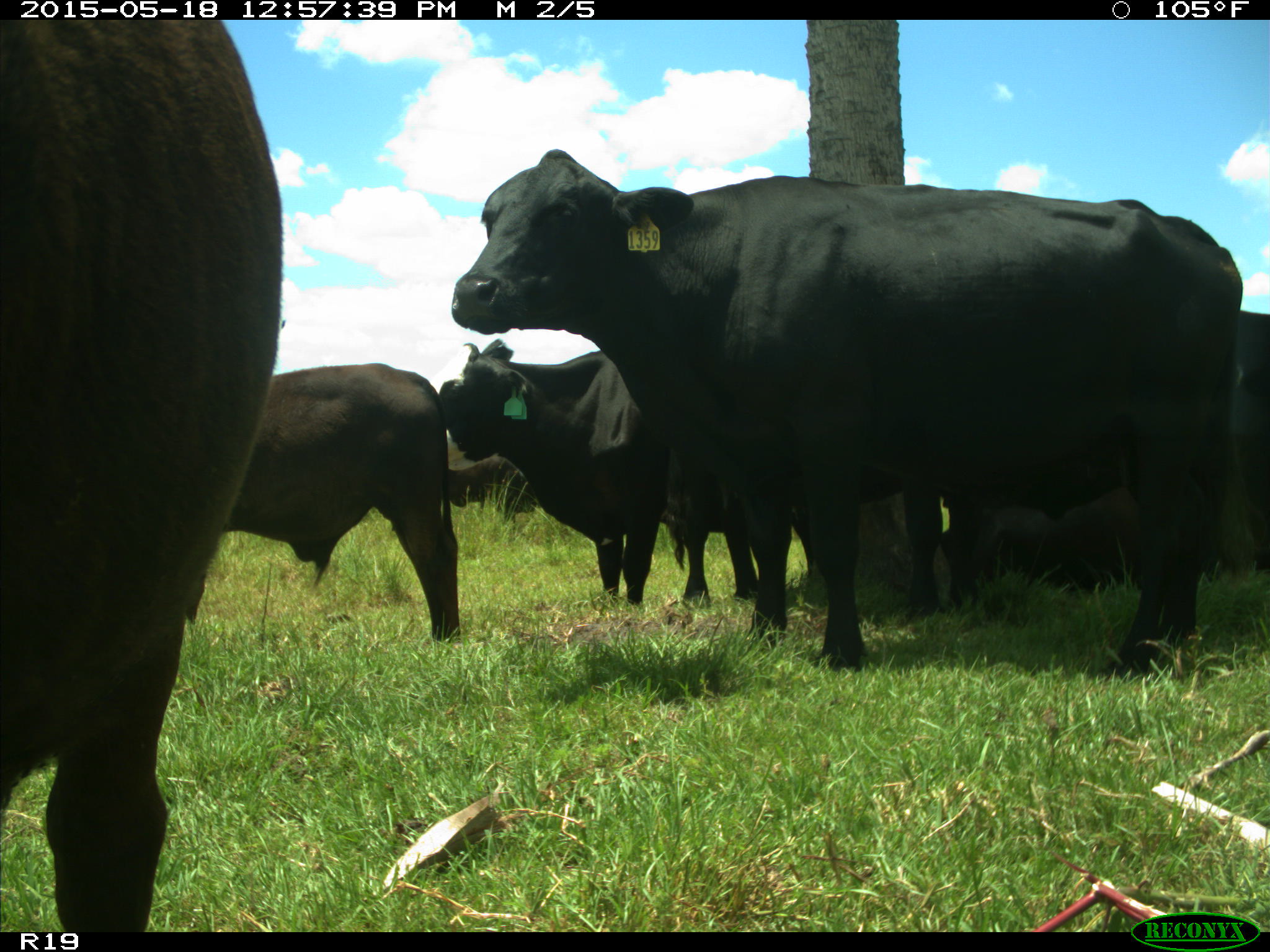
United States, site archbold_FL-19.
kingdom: Animalia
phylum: Chordata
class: Mammalia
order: Artiodactyla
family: Bovidae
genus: Bos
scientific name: Bos taurus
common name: domestic cow